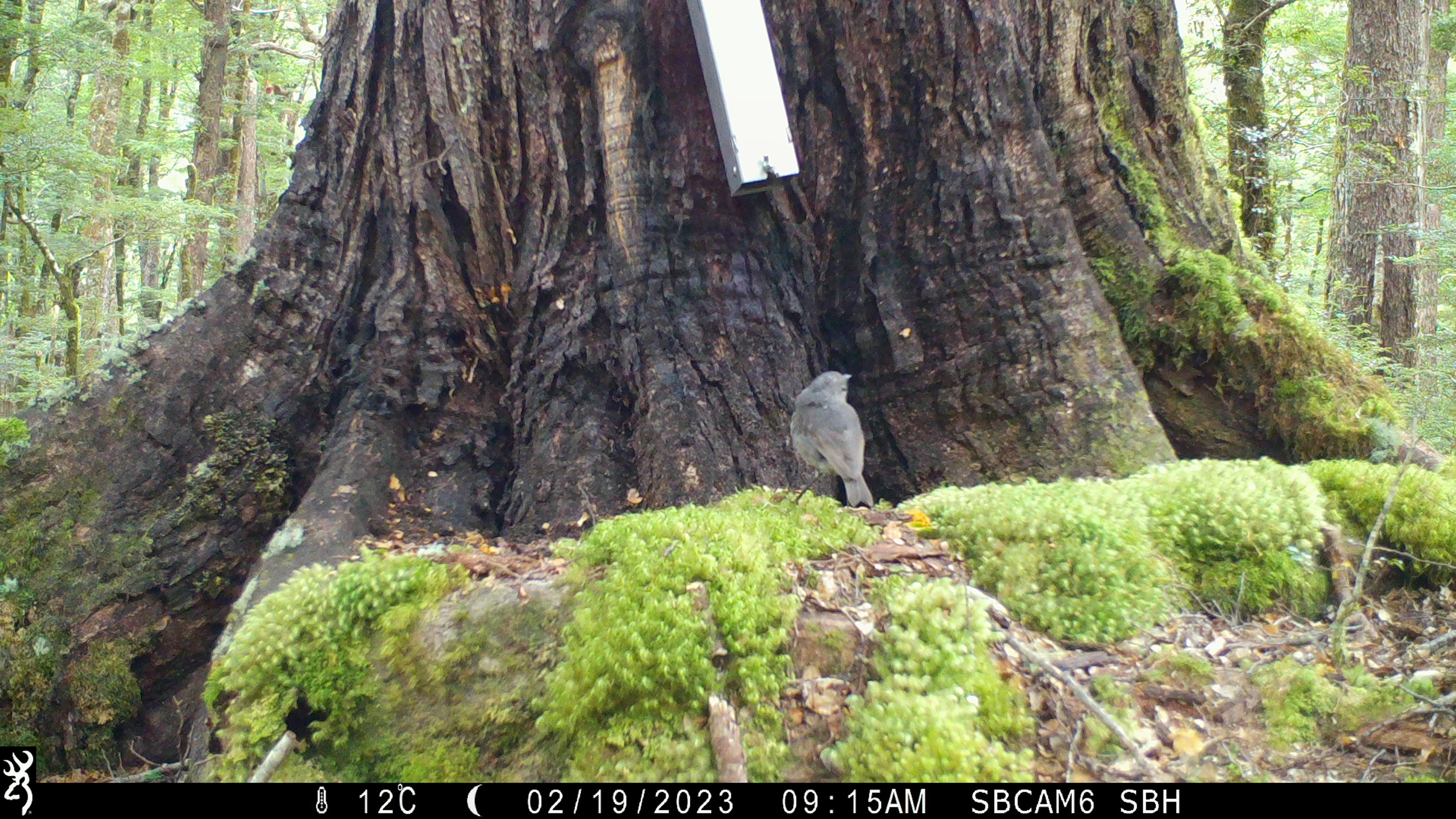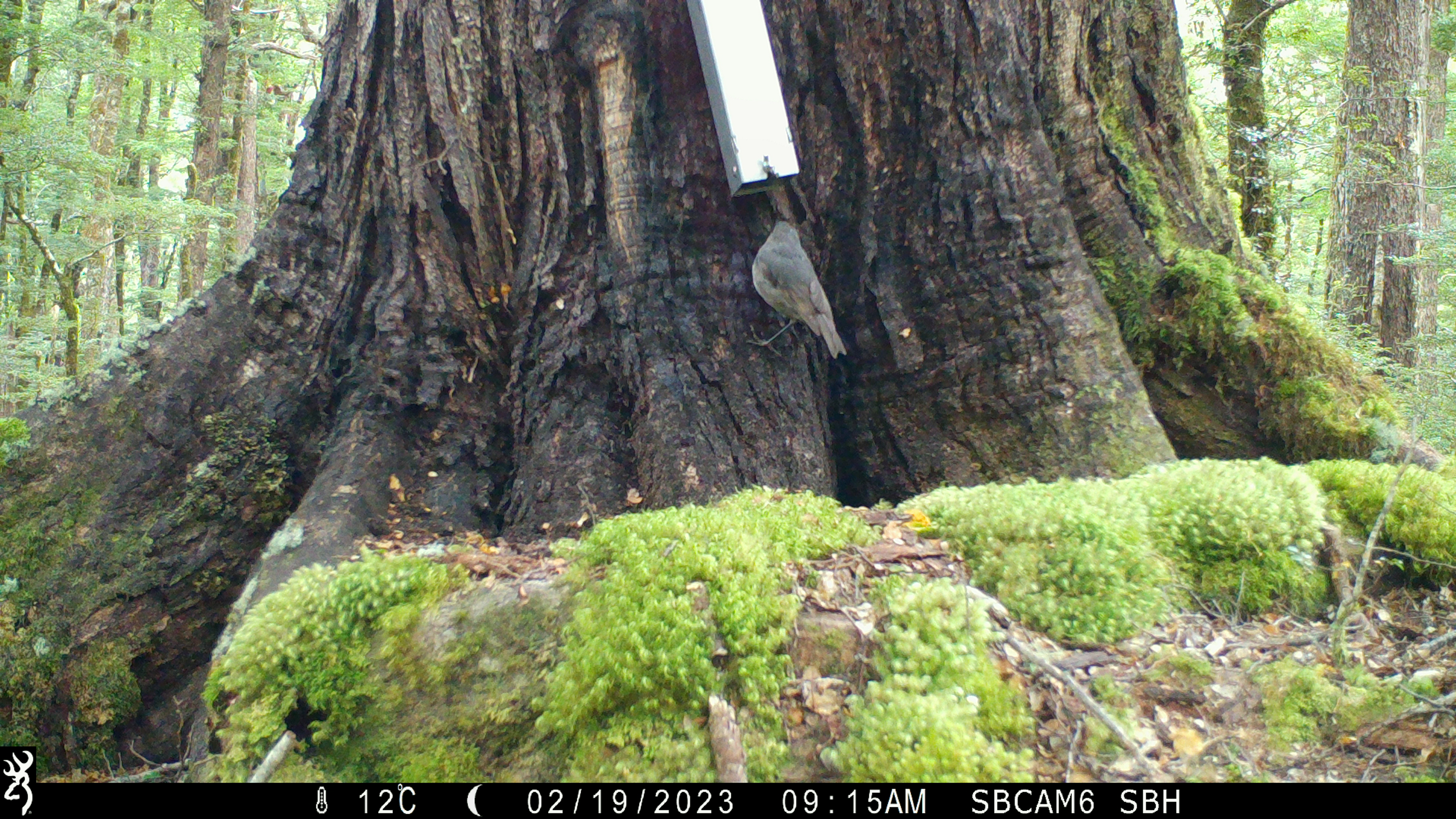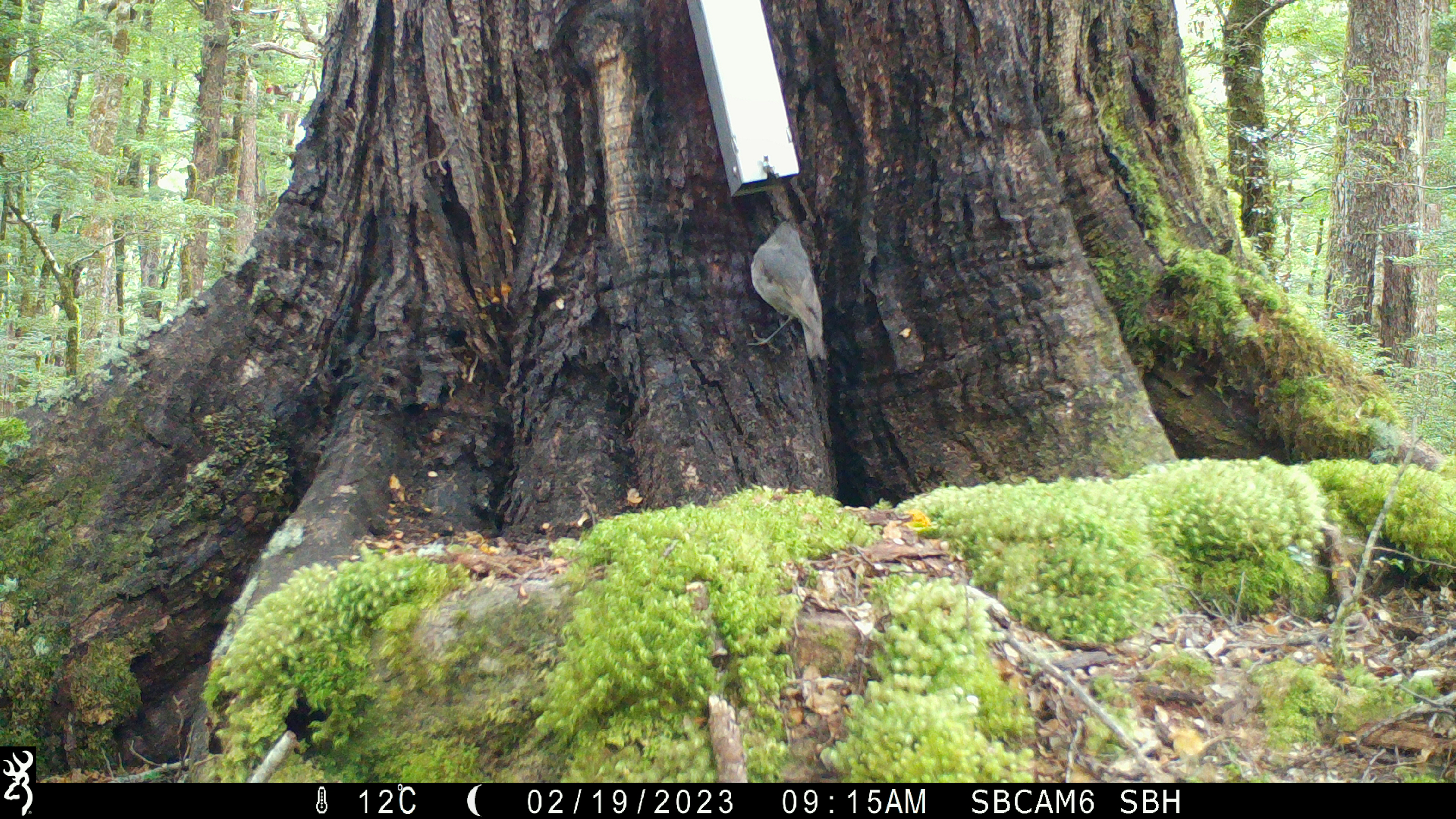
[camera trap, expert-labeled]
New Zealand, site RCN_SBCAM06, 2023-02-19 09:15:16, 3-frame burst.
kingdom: Animalia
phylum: Chordata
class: Aves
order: Passeriformes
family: Petroicidae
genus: Petroica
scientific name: Petroica australis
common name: new zealand robin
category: robin